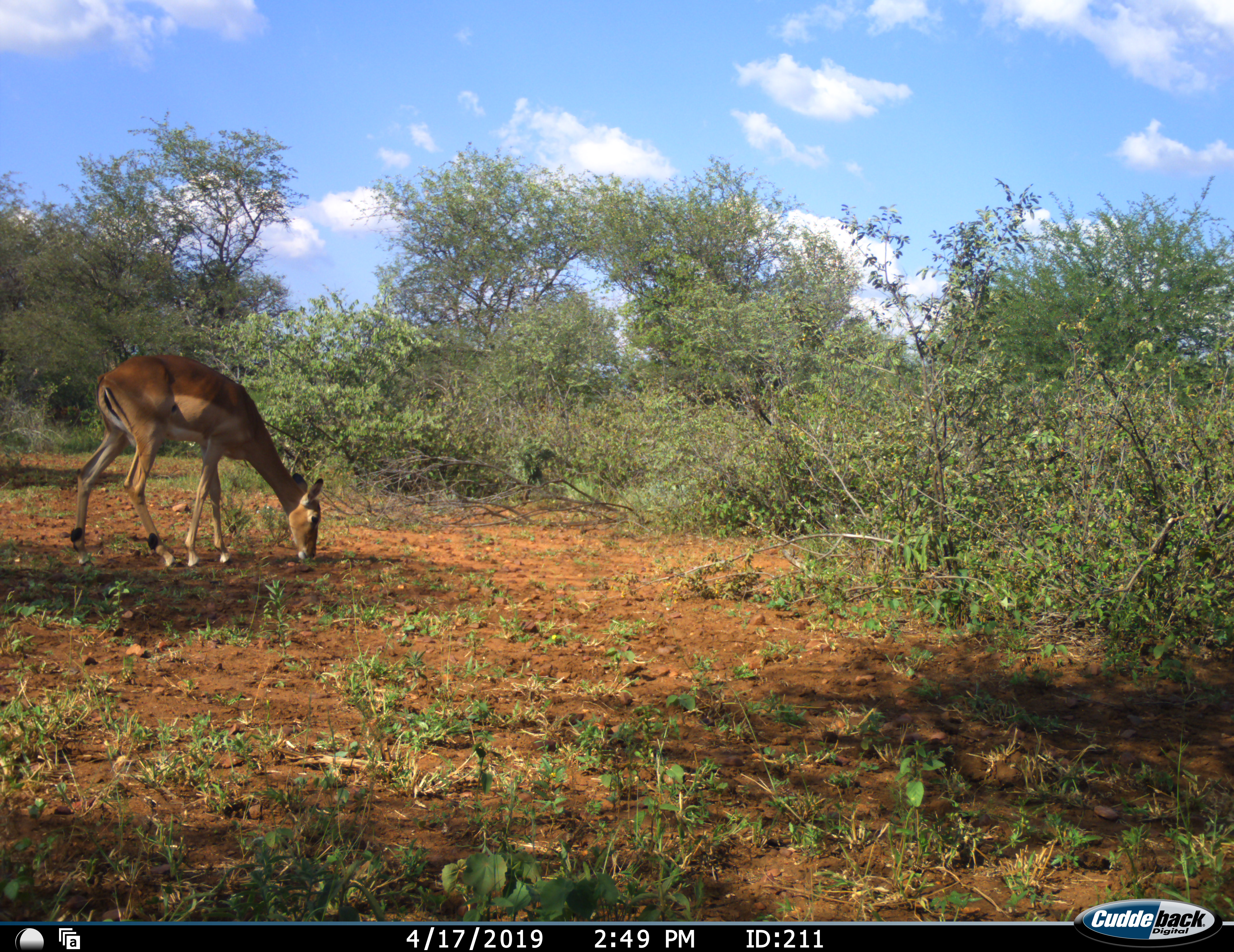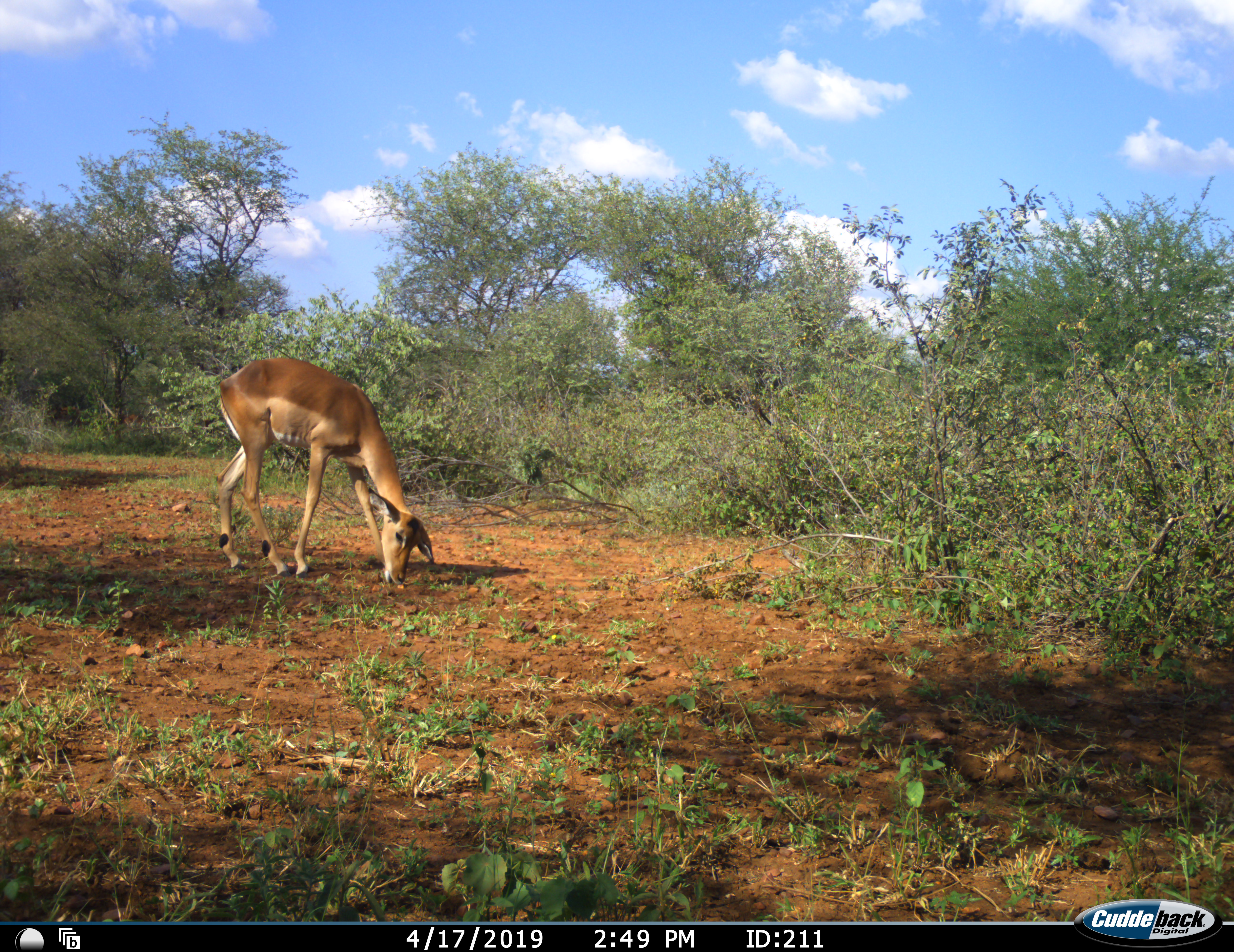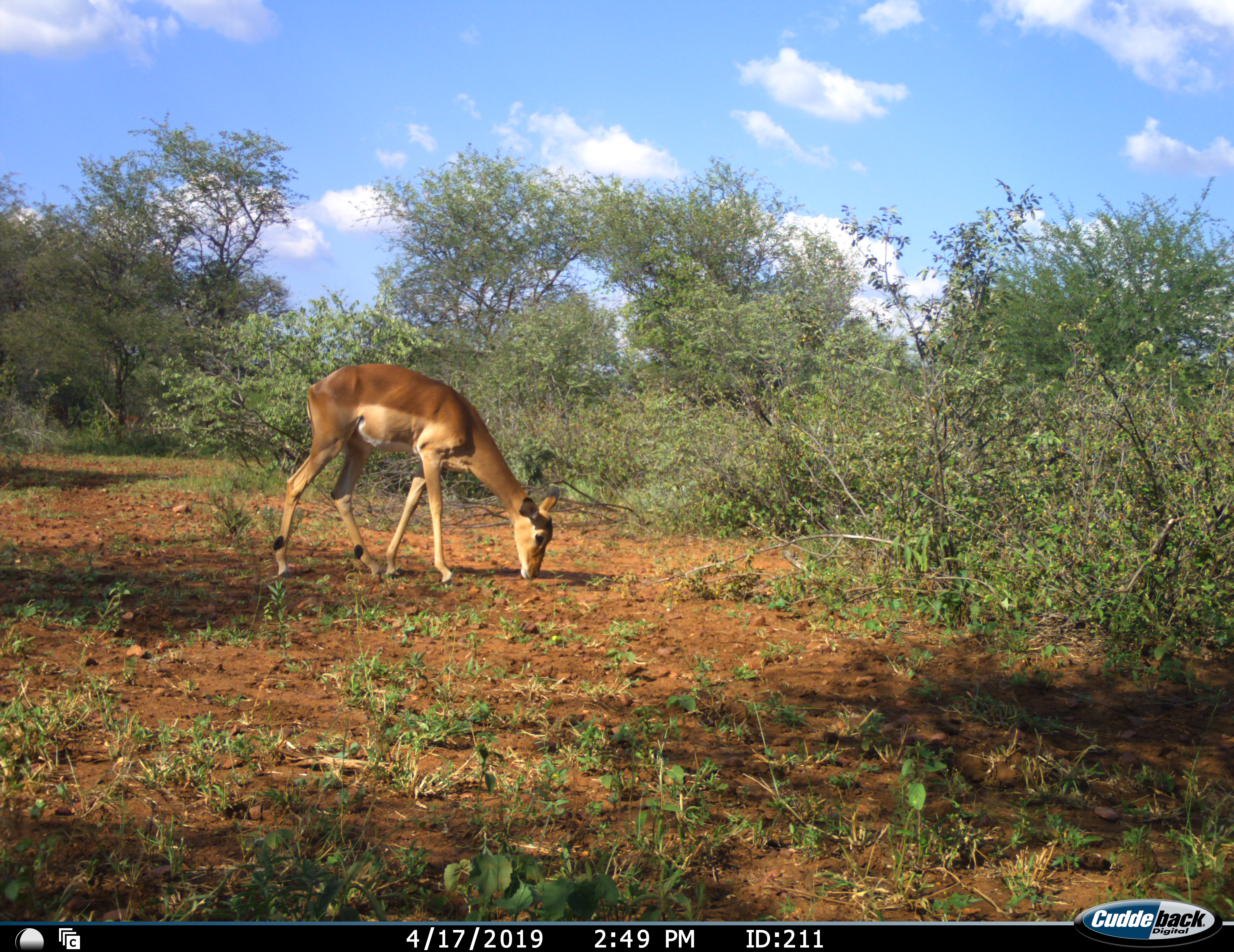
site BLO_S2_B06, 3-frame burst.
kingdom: Animalia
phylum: Chordata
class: Mammalia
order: Artiodactyla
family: Bovidae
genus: Aepyceros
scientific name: Aepyceros melampus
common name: impala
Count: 1.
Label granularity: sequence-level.